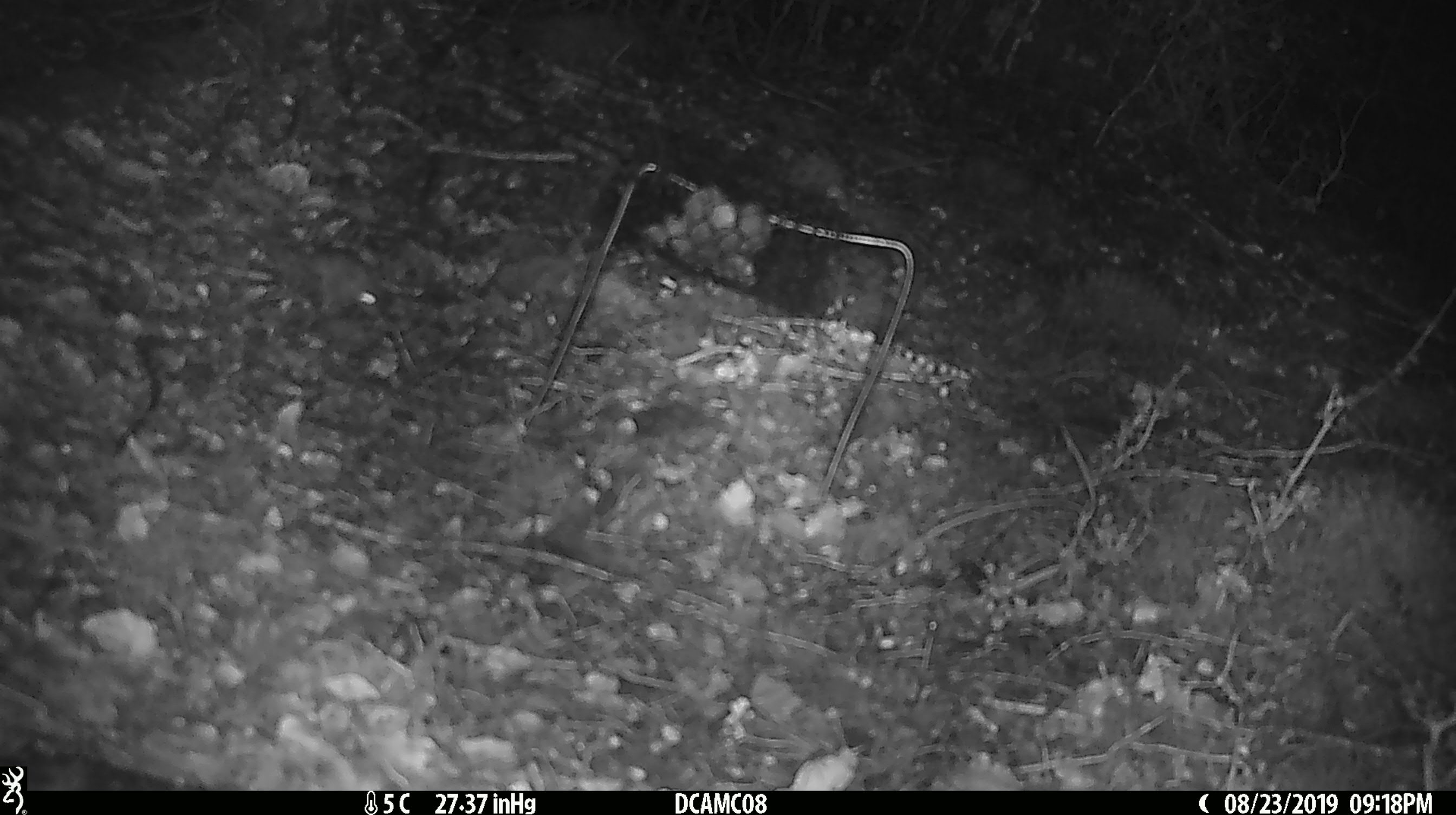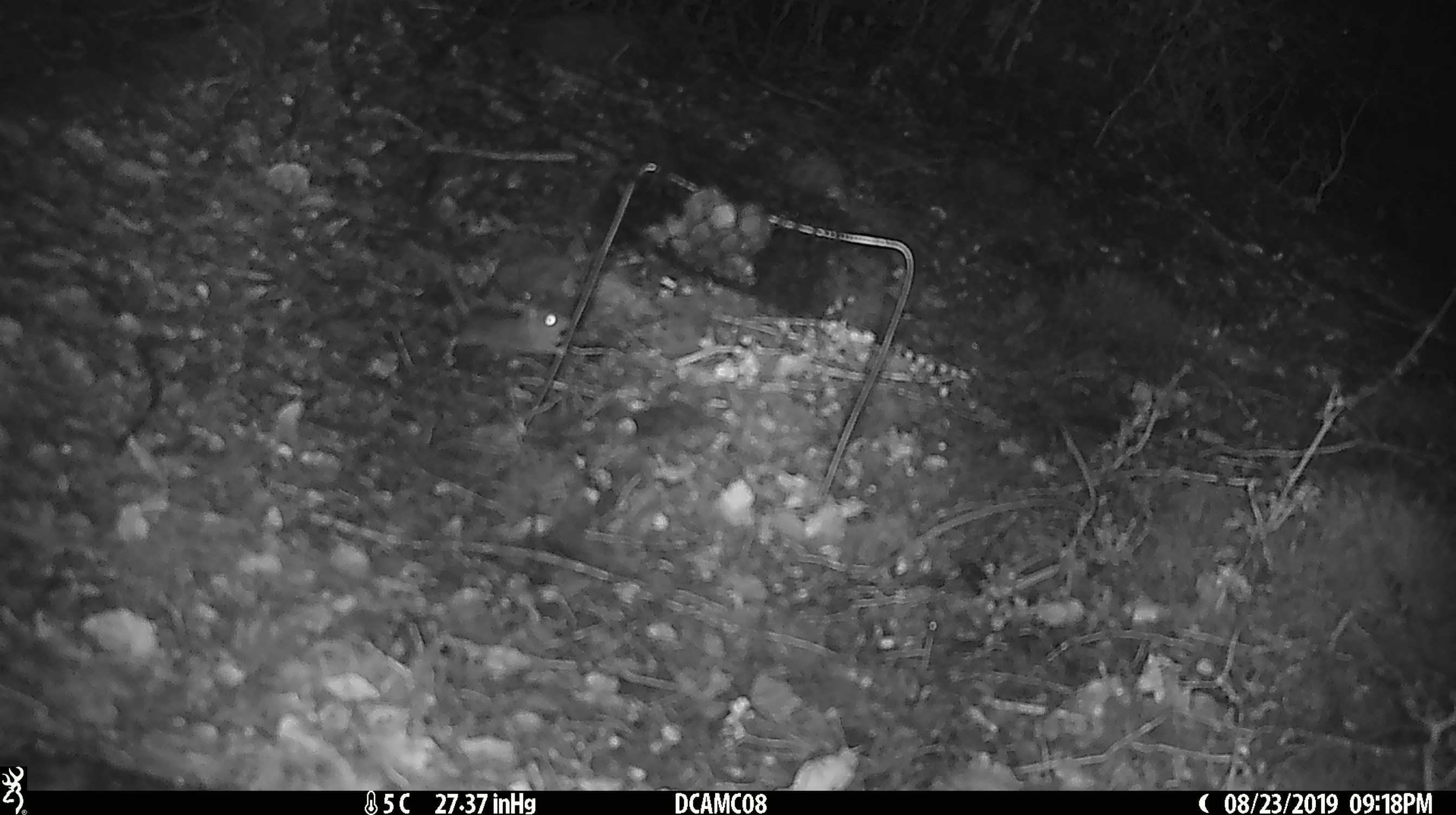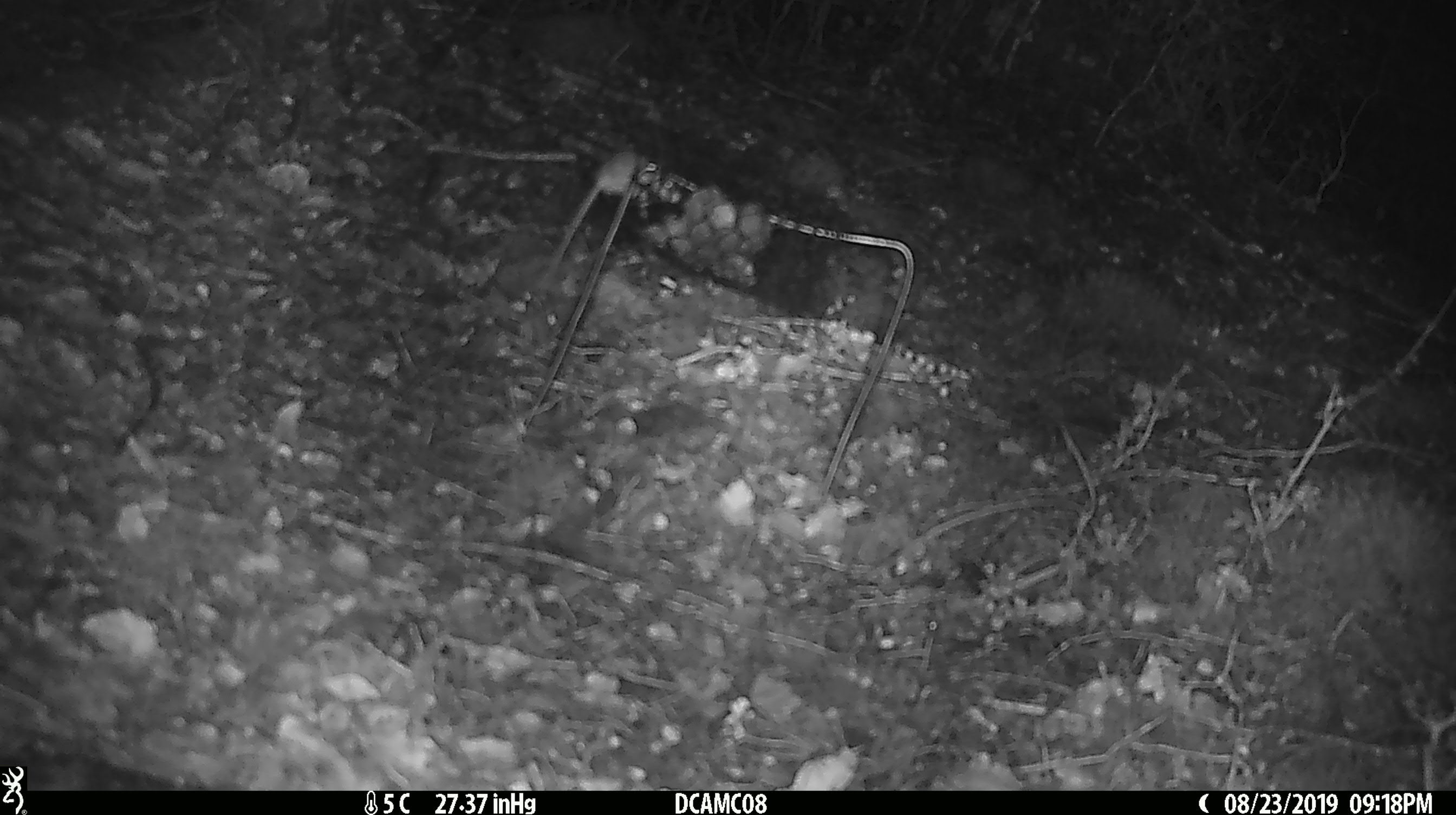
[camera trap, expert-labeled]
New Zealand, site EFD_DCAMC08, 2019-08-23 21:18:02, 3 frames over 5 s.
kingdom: Animalia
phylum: Chordata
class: Mammalia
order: Rodentia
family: Muridae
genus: Mus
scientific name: Mus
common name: mouse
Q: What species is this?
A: Mouse (Mus).